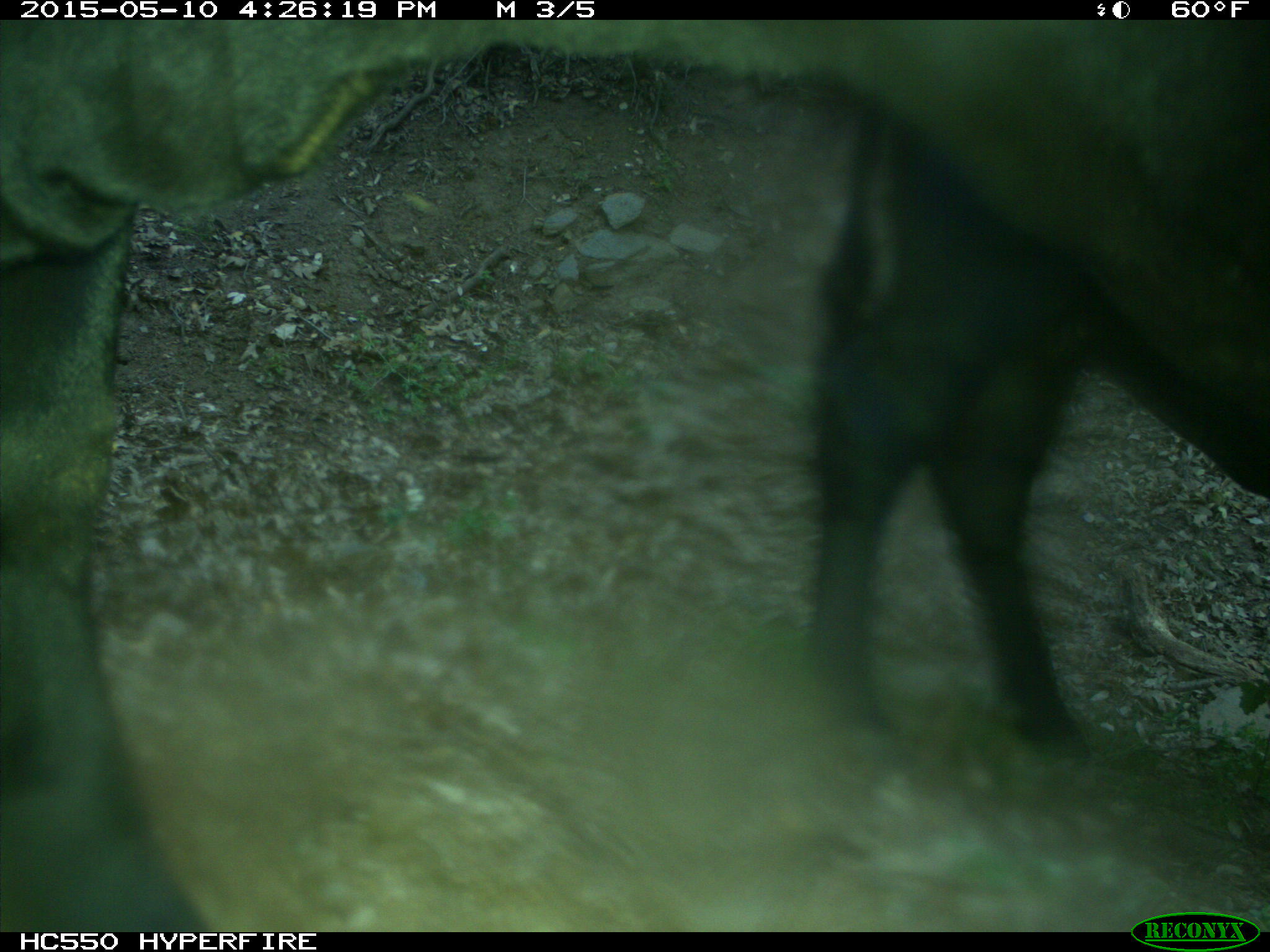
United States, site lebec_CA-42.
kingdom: Animalia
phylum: Chordata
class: Mammalia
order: Artiodactyla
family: Bovidae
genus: Bos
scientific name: Bos taurus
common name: domestic cow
Bos taurus (domestic cow).